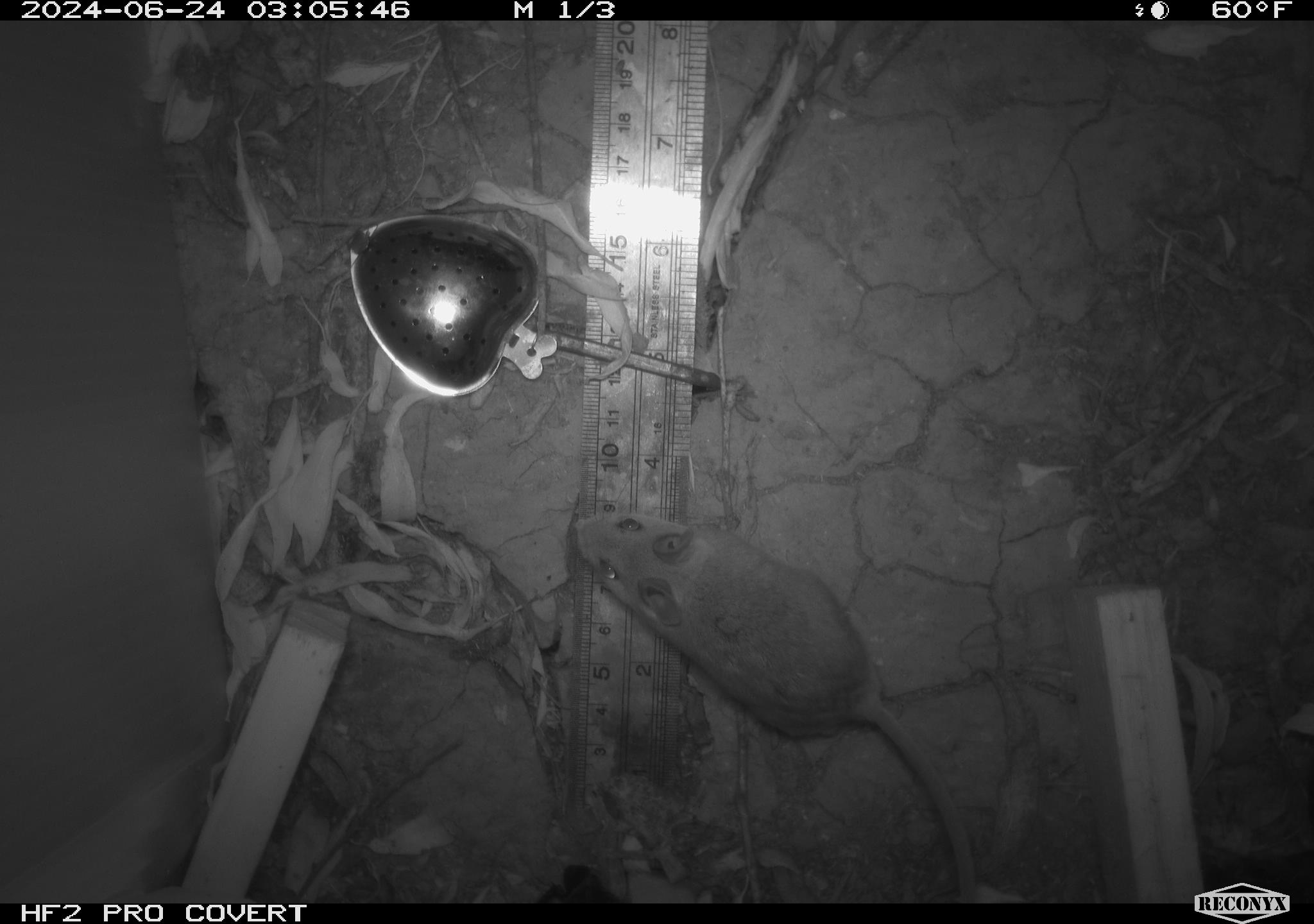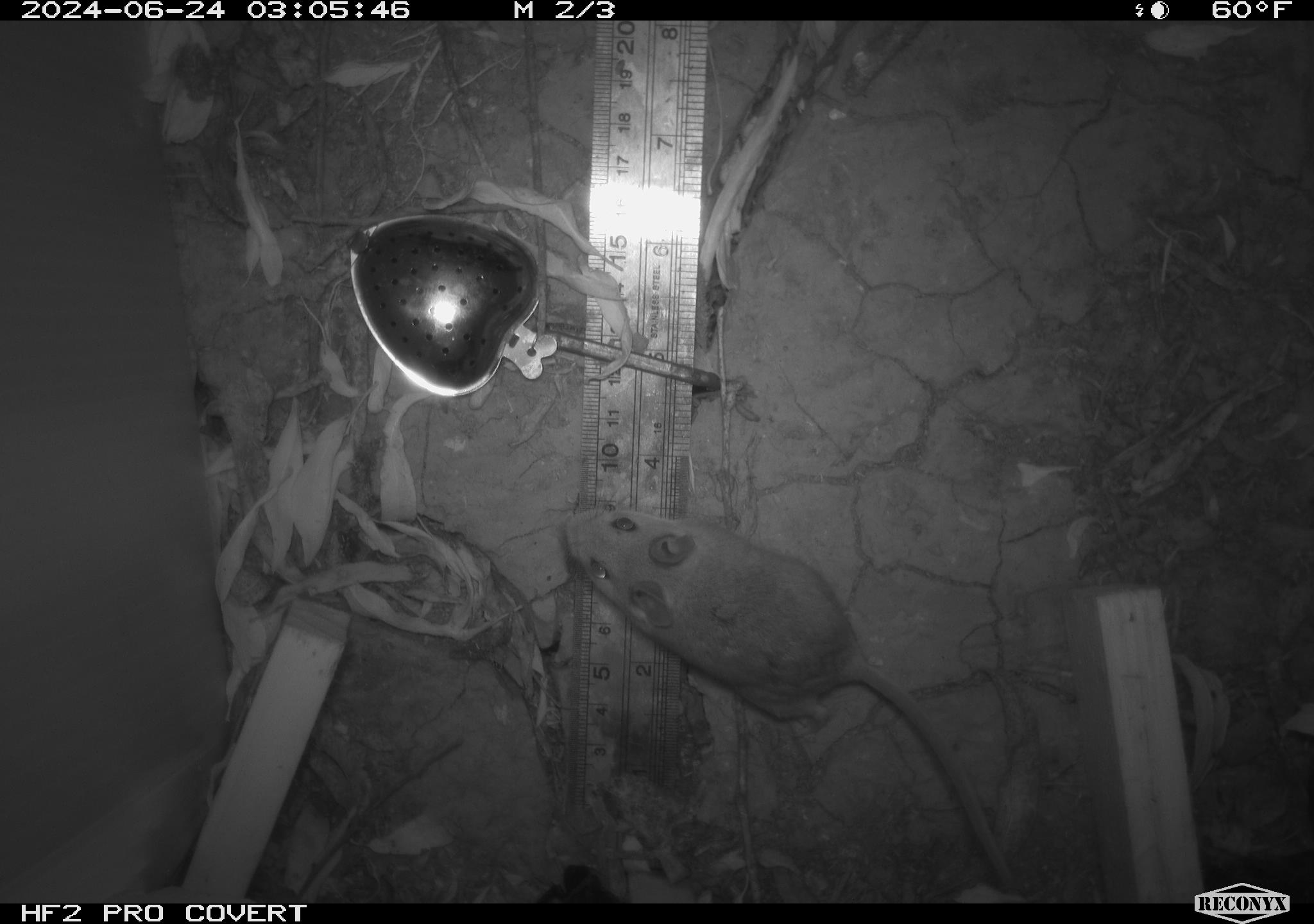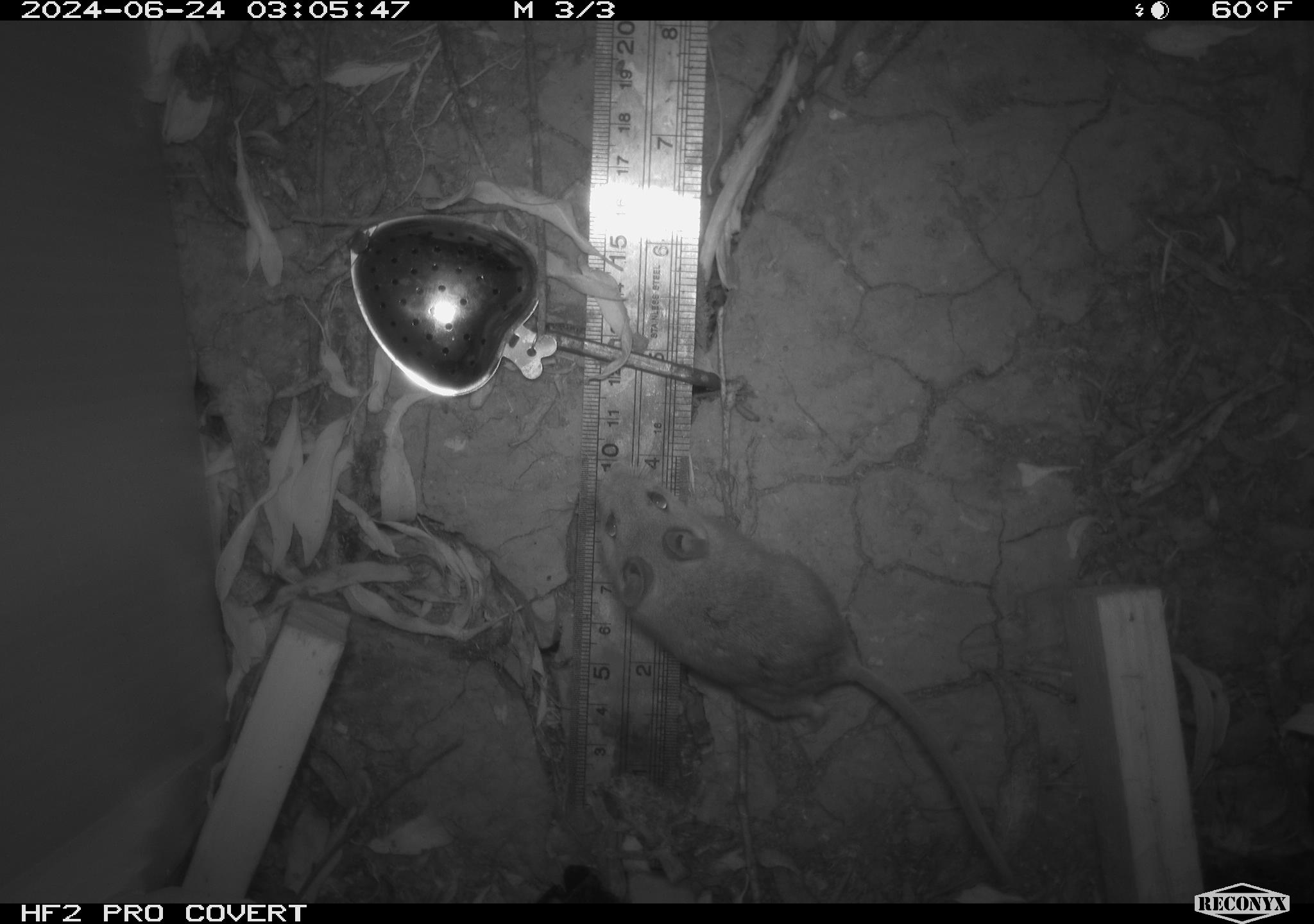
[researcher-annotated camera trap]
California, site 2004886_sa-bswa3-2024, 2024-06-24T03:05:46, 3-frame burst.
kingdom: Animalia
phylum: Chordata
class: Mammalia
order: Rodentia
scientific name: Rodentia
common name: mouse species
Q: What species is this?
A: Mouse species (Rodentia).